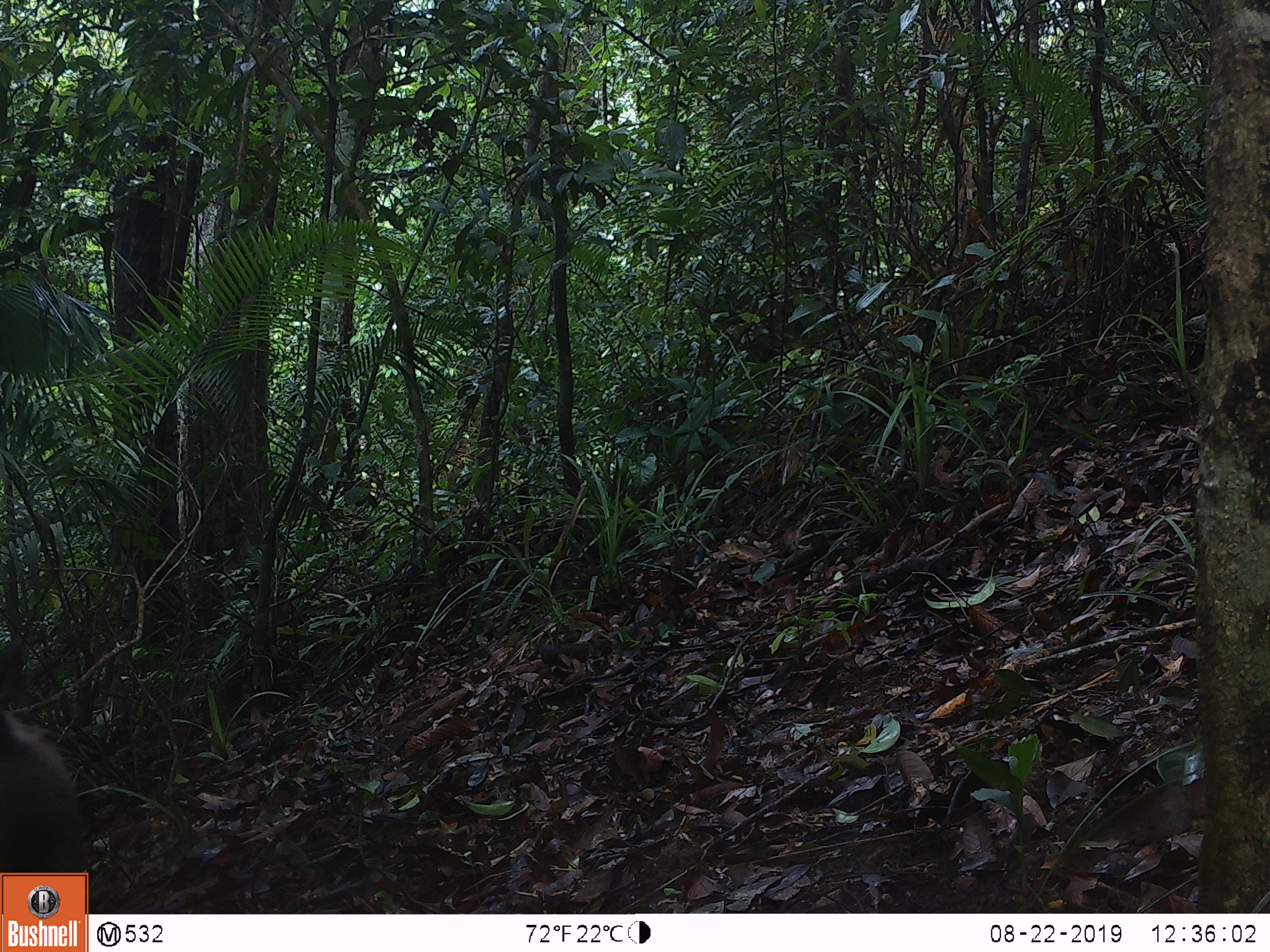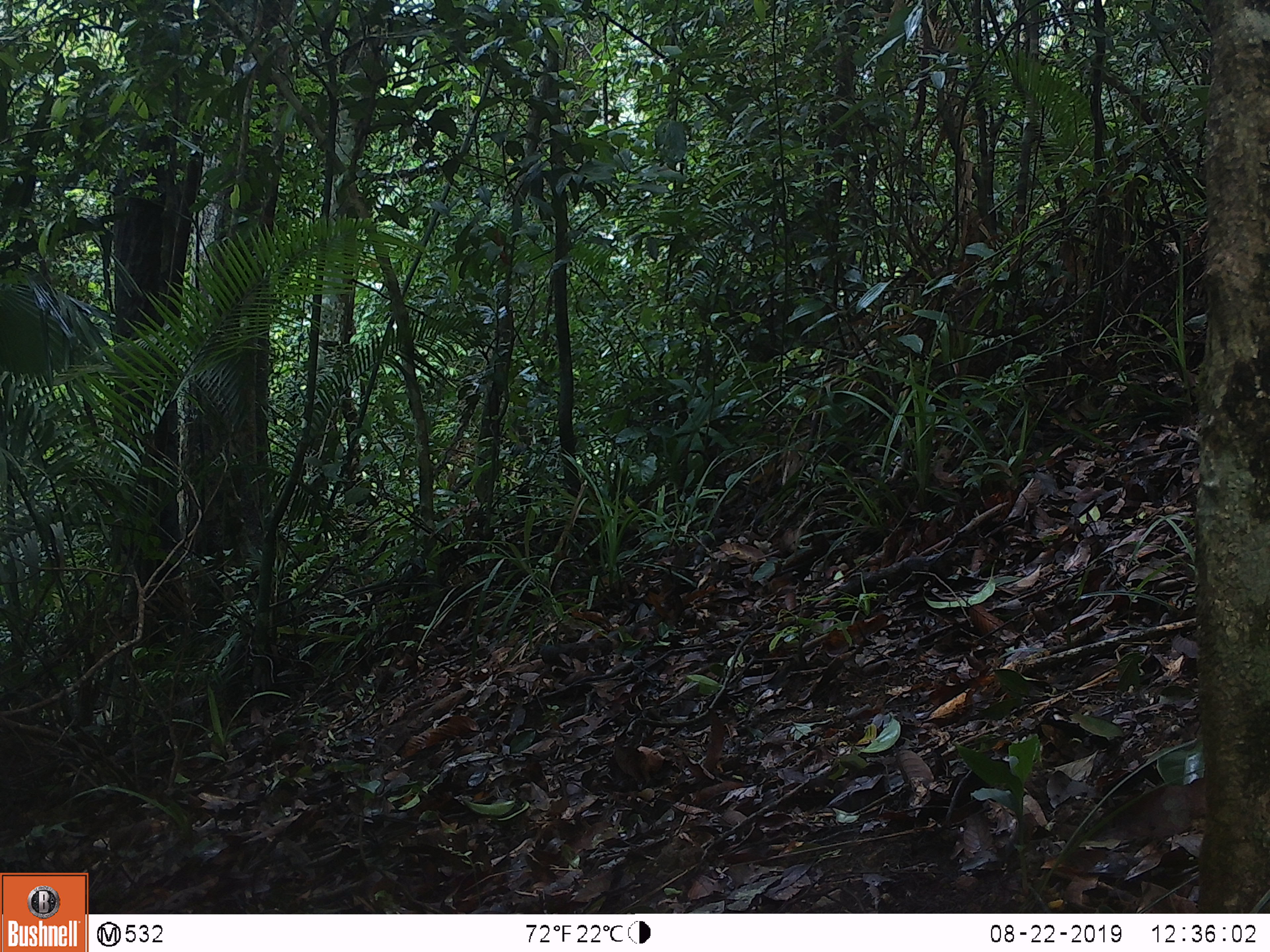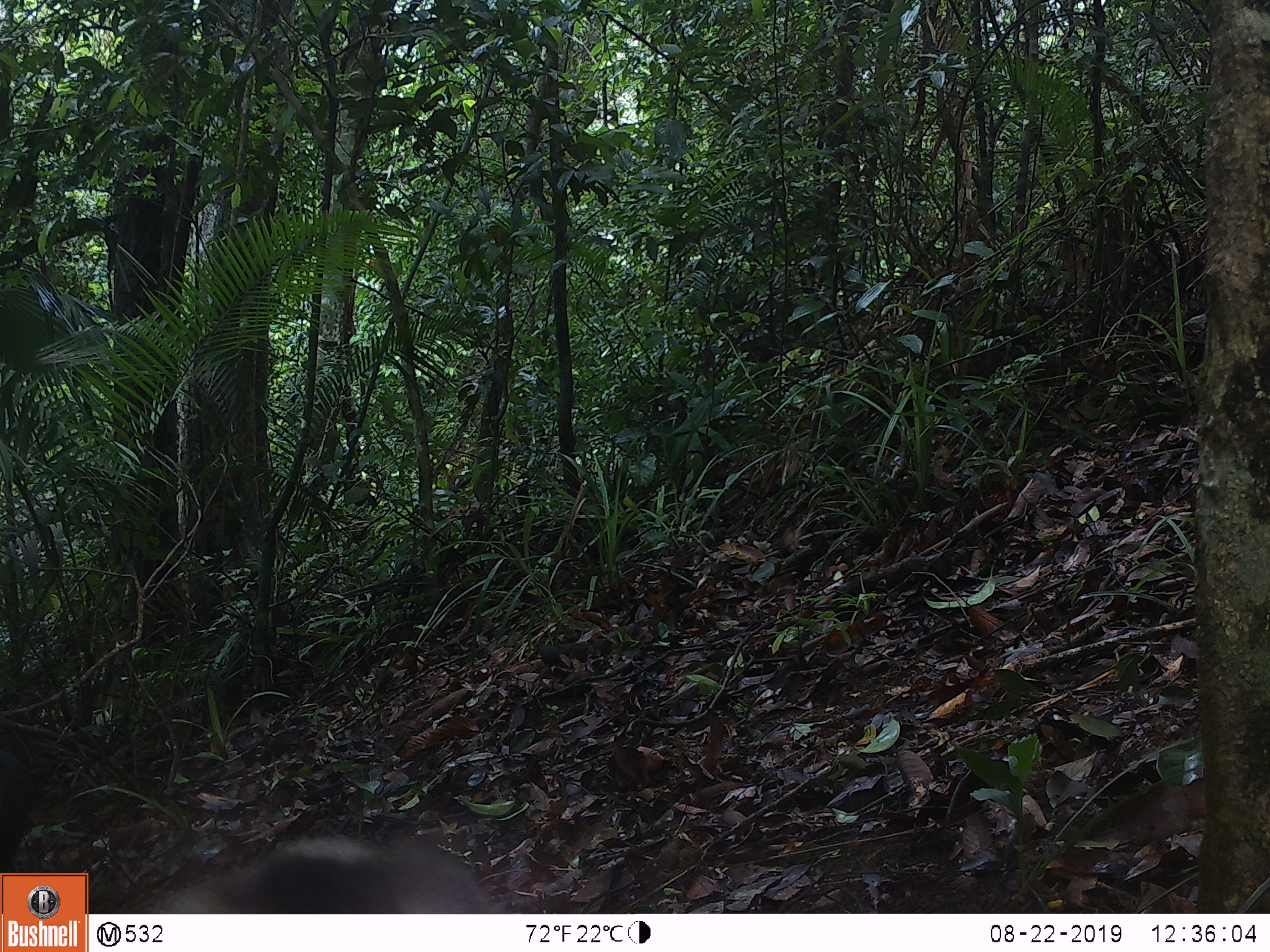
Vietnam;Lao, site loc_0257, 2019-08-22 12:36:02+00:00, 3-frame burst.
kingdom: Animalia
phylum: Chordata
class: Mammalia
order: Primates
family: Cercopithecidae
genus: Macaca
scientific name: Macaca nemestrina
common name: pig-tailed macaque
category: pig tailed macaque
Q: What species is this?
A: Pig tailed macaque (pig-tailed macaque) (Macaca nemestrina).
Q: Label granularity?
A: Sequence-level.